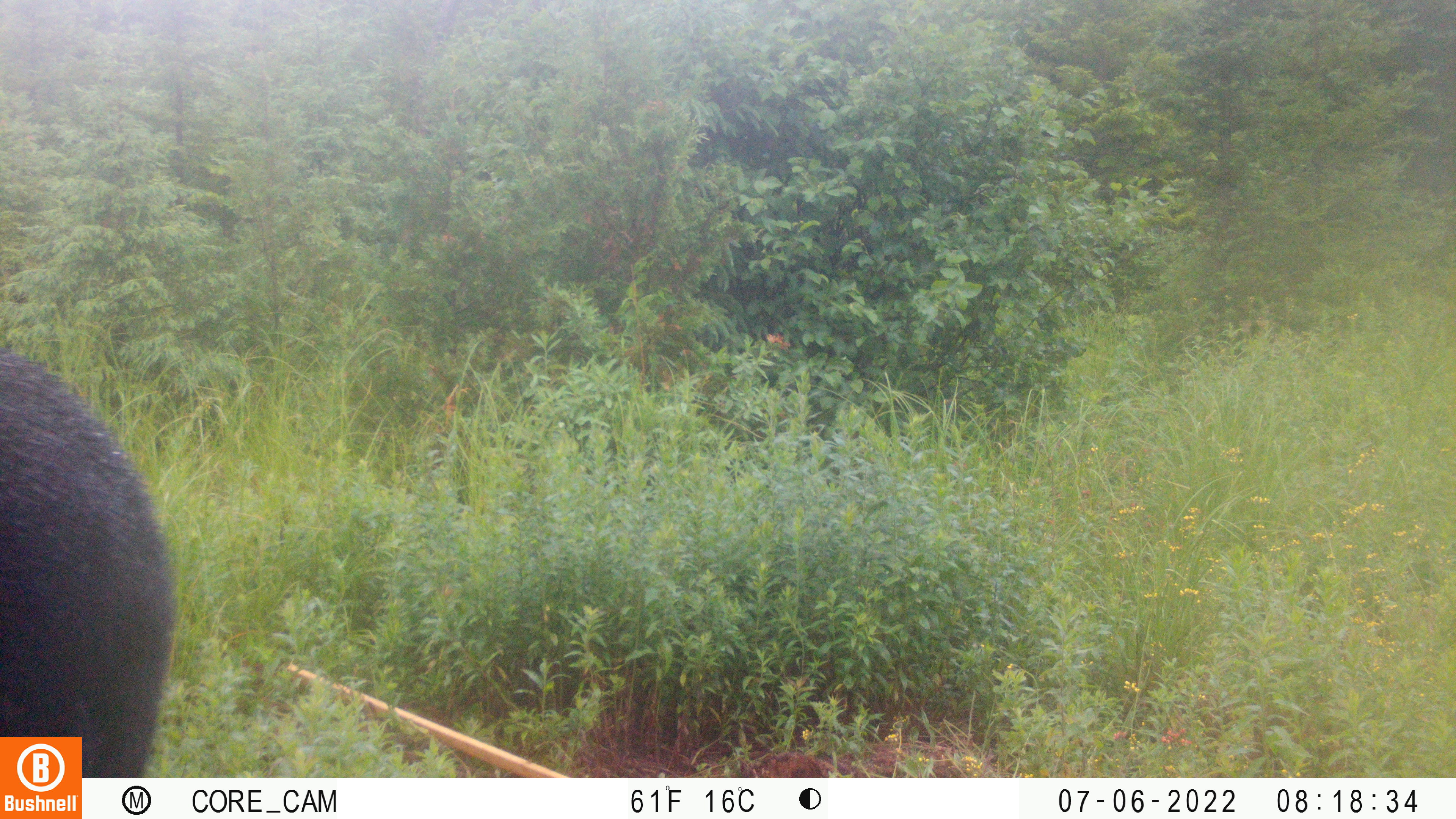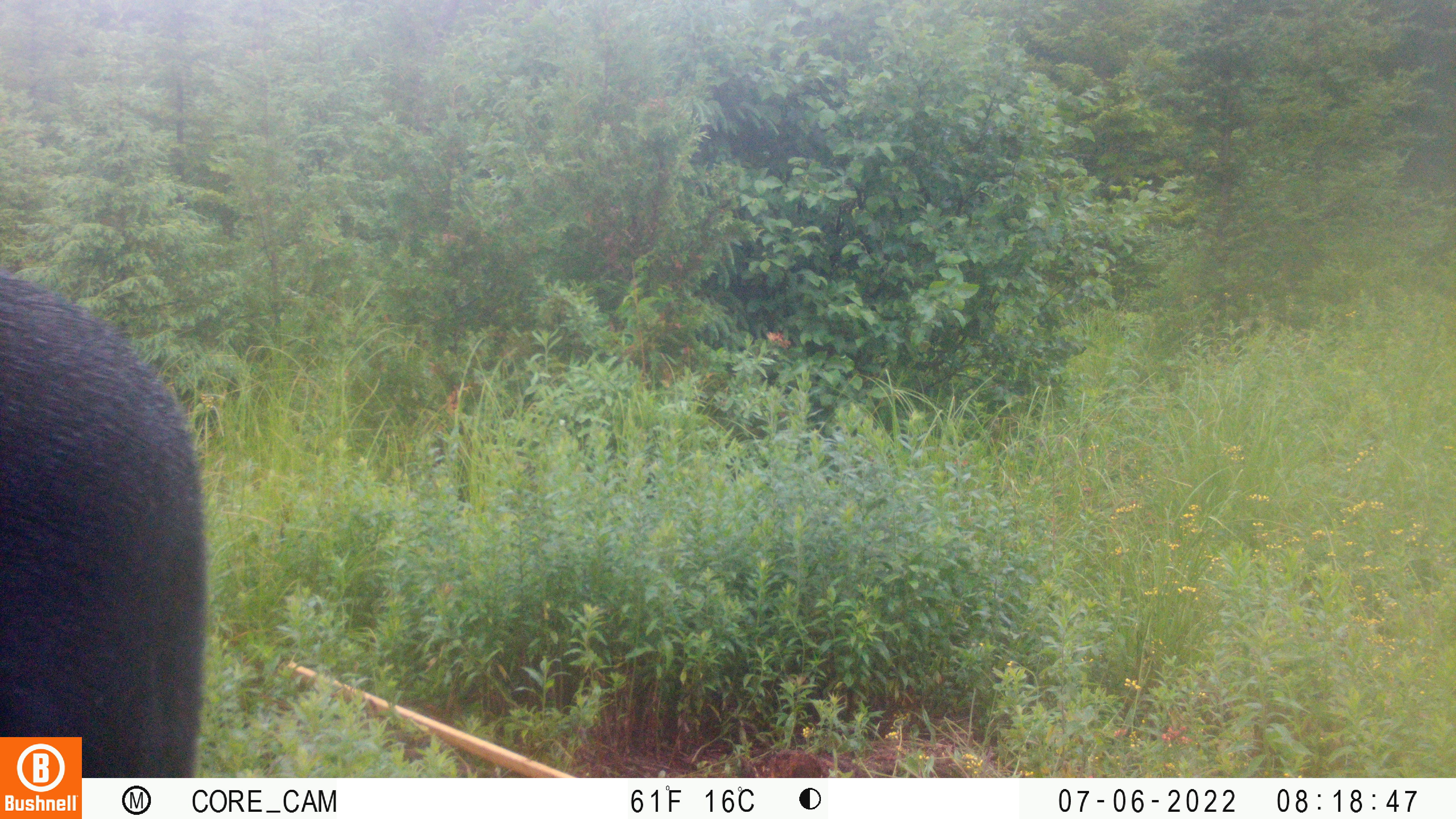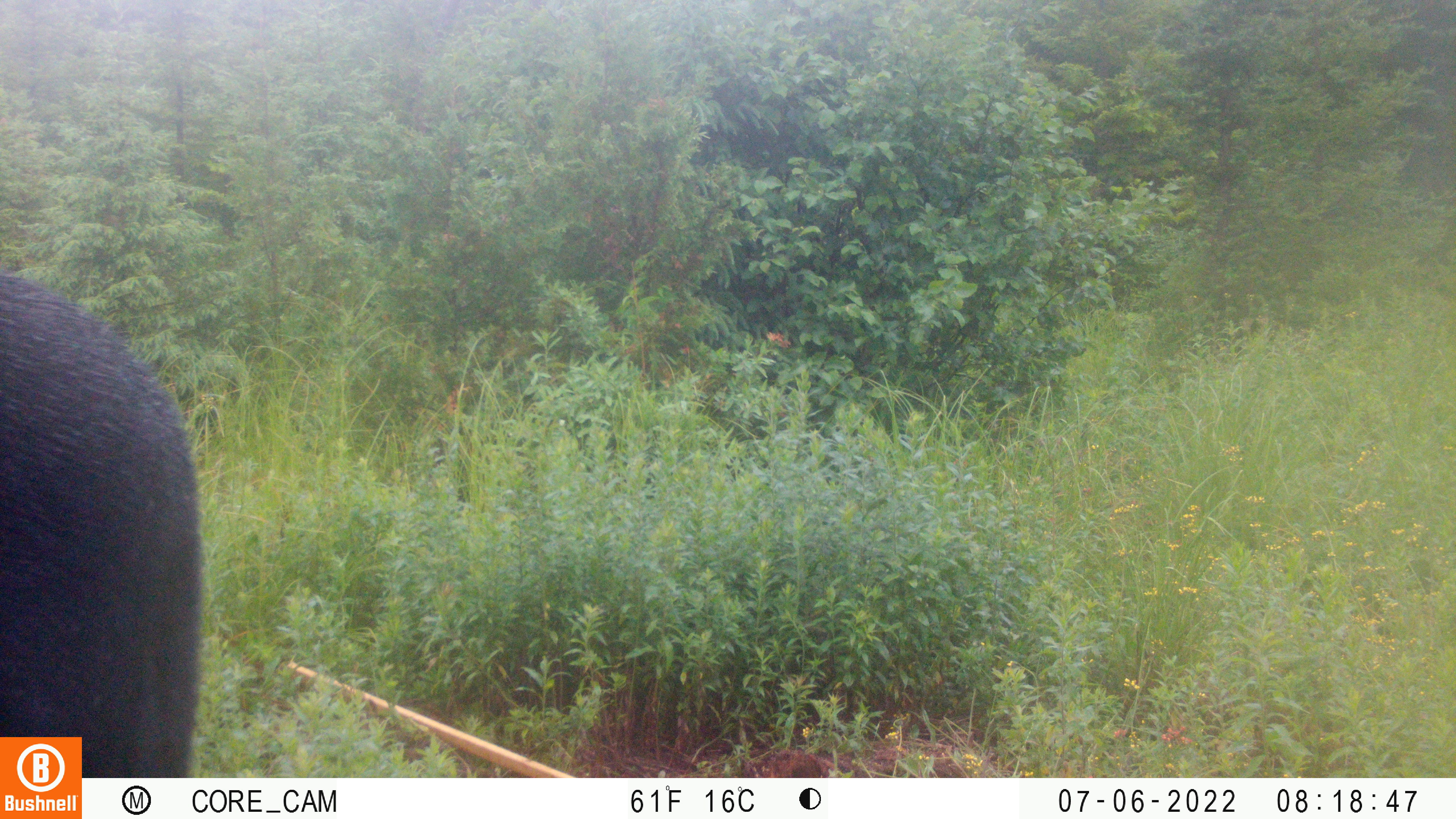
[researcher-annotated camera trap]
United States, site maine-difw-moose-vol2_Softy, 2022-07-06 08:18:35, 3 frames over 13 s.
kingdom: Animalia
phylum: Chordata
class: Mammalia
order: Artiodactyla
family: Cervidae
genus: Alces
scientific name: Alces alces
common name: moose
Moose (Alces alces).